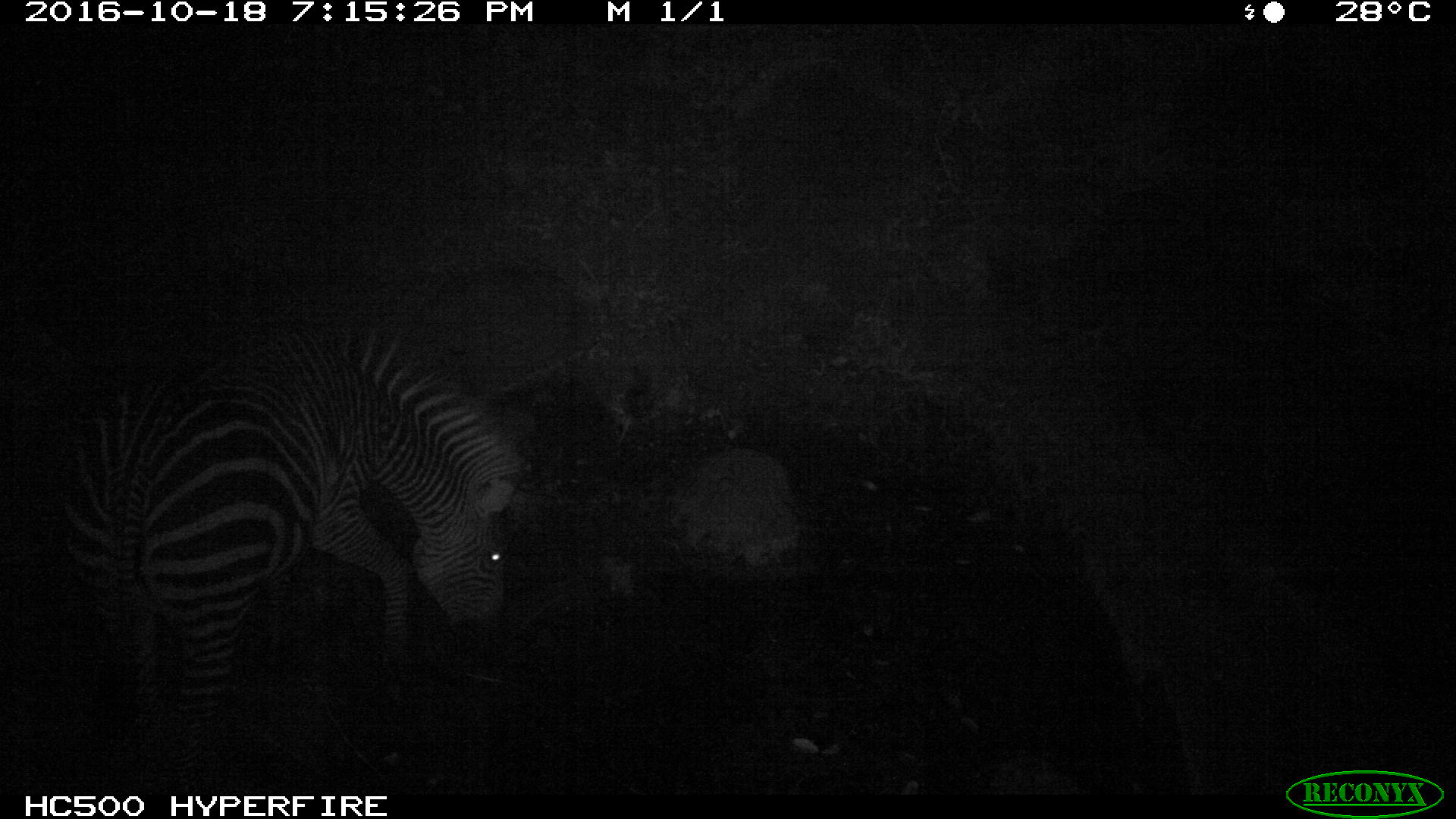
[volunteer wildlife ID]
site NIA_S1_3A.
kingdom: Animalia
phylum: Chordata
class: Mammalia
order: Perissodactyla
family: Equidae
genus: Equus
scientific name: Equus quagga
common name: plains zebra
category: zebraplains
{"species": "zebraplains (plains zebra) (Equus quagga)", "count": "1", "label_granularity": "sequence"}